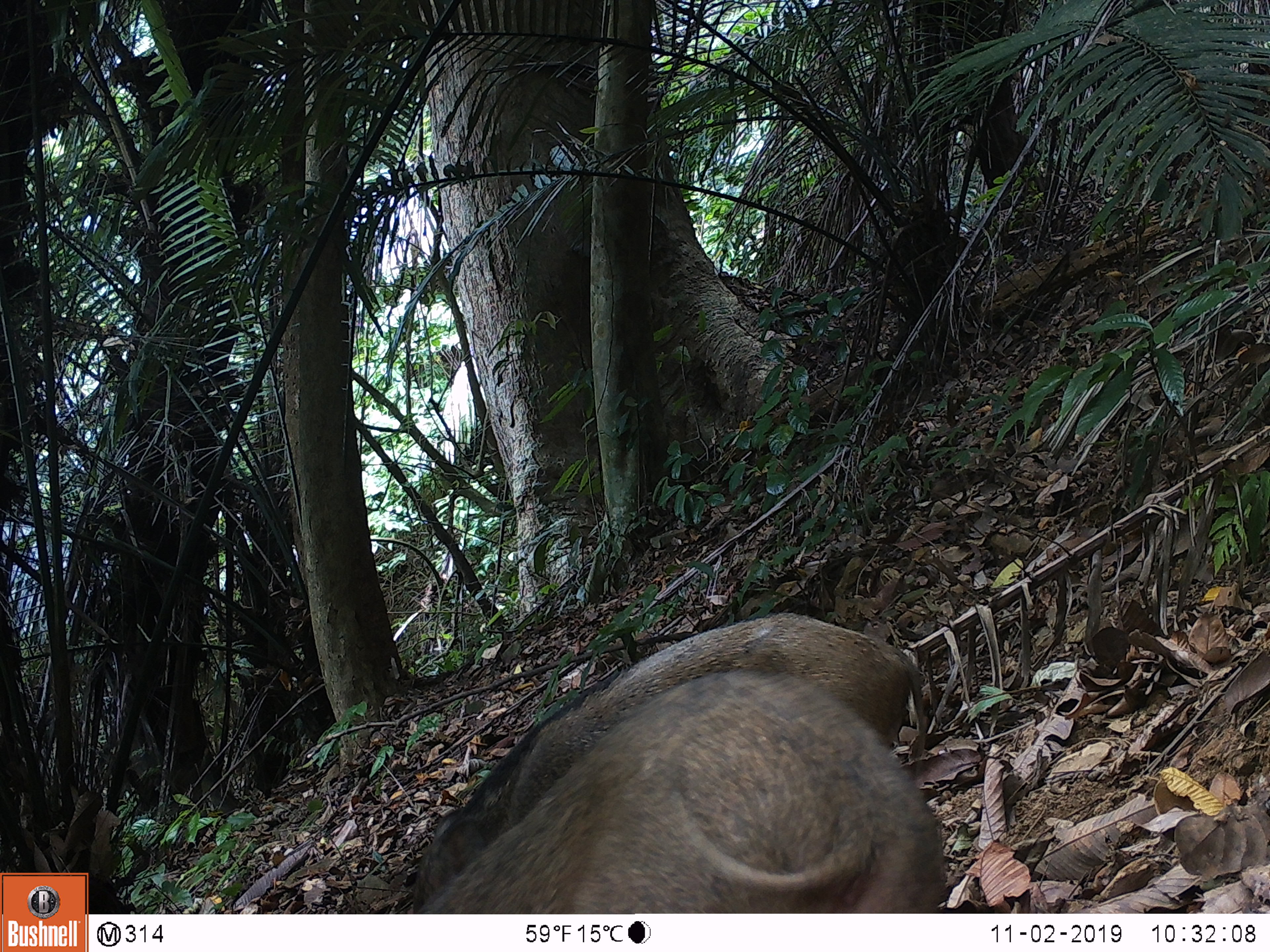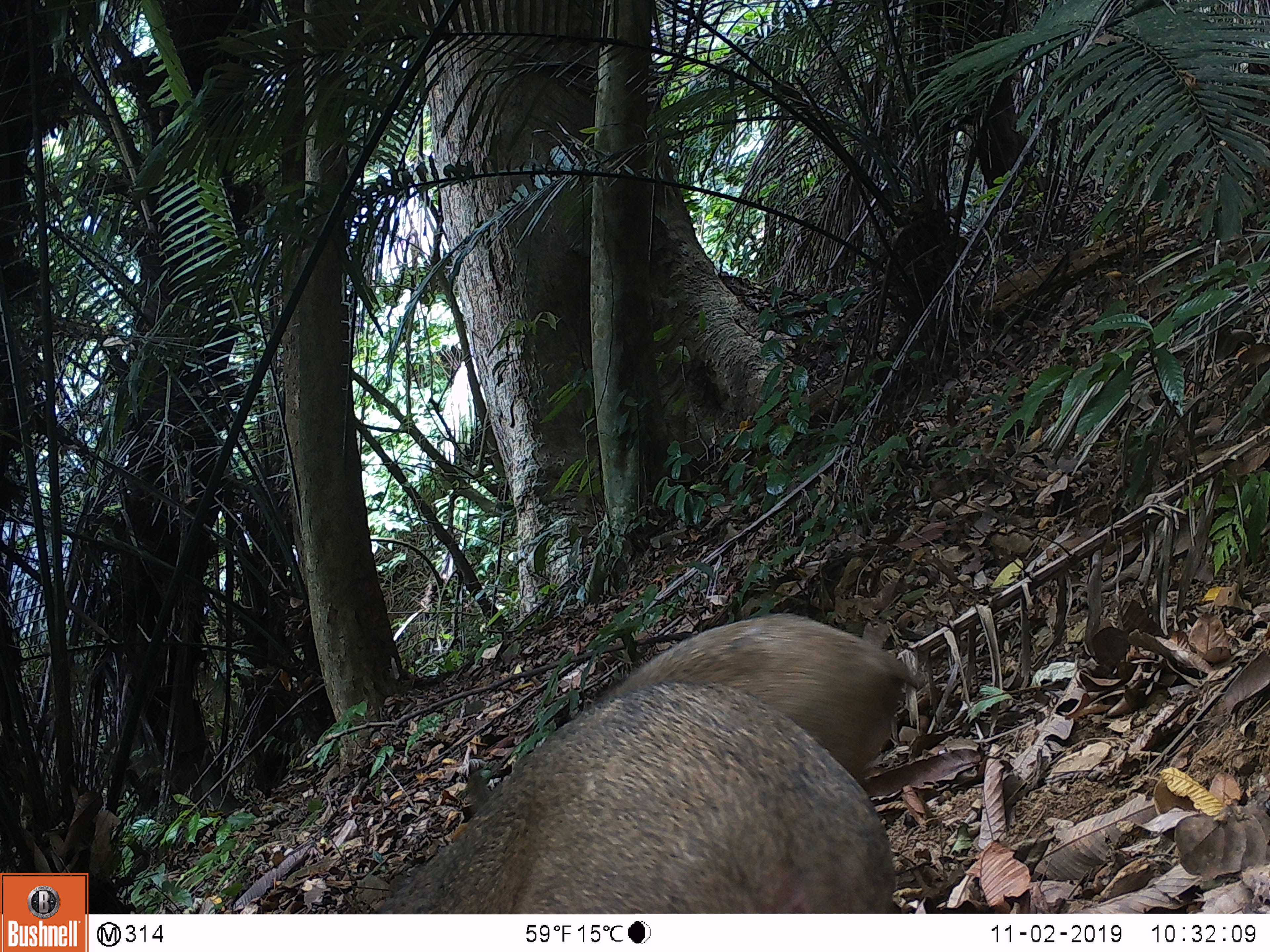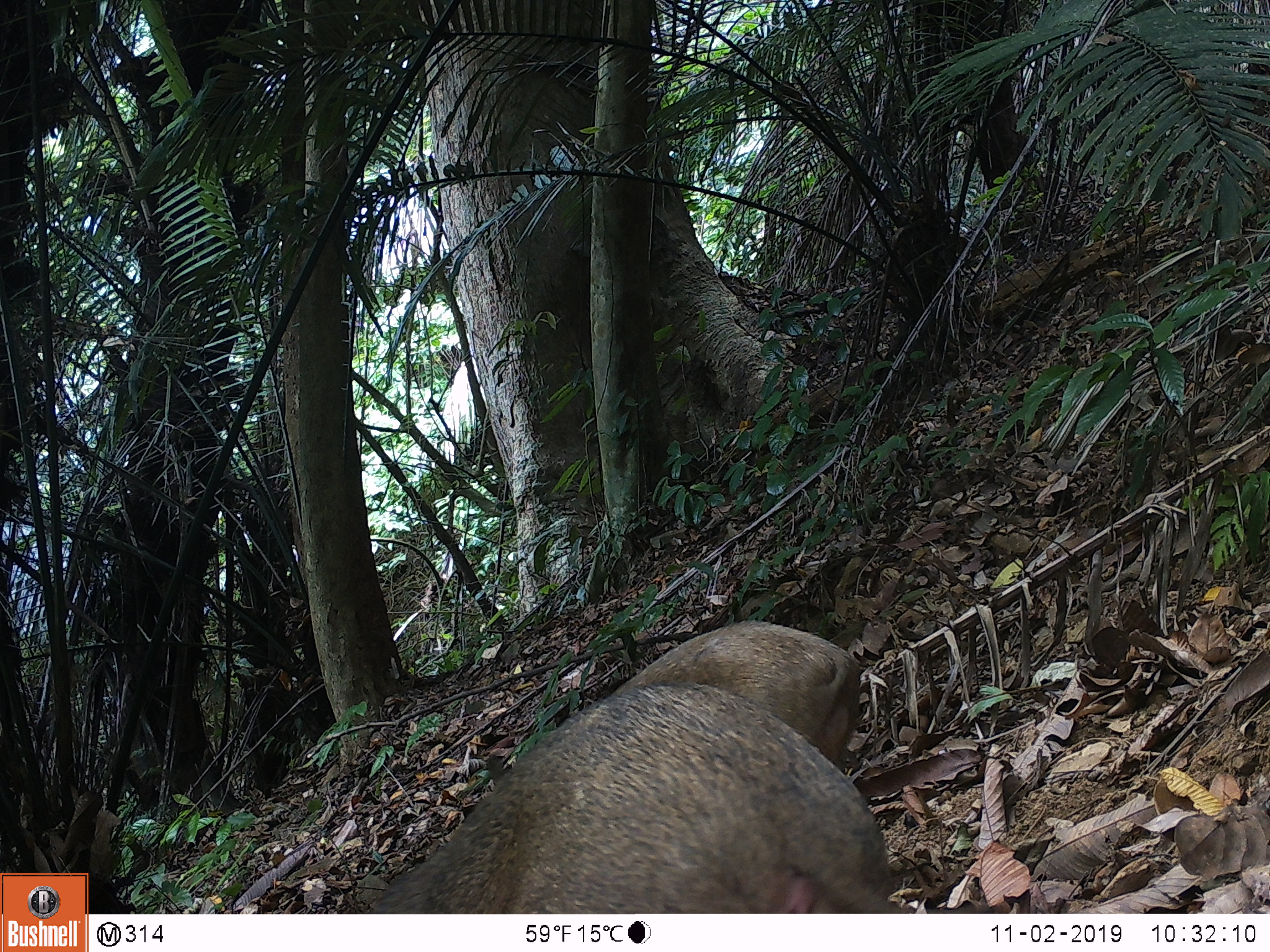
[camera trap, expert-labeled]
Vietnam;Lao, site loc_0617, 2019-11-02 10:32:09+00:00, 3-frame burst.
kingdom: Animalia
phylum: Chordata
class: Mammalia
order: Artiodactyla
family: Suidae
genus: Sus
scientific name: Sus scrofa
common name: eurasian wild pig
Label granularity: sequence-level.